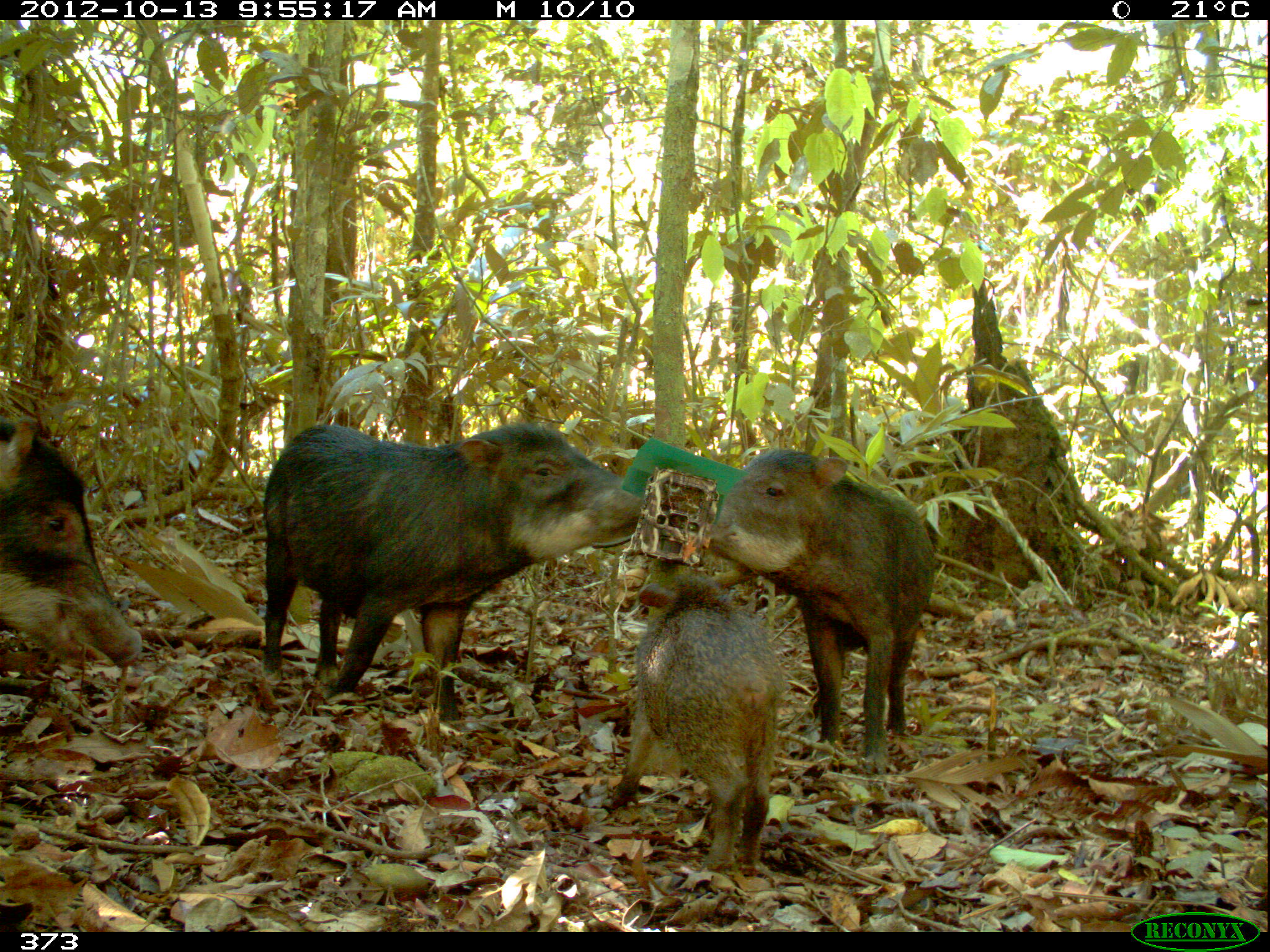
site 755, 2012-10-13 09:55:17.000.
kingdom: Animalia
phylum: Chordata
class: Mammalia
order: Artiodactyla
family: Tayassuidae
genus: Tayassu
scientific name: Tayassu pecari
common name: white-lipped peccary